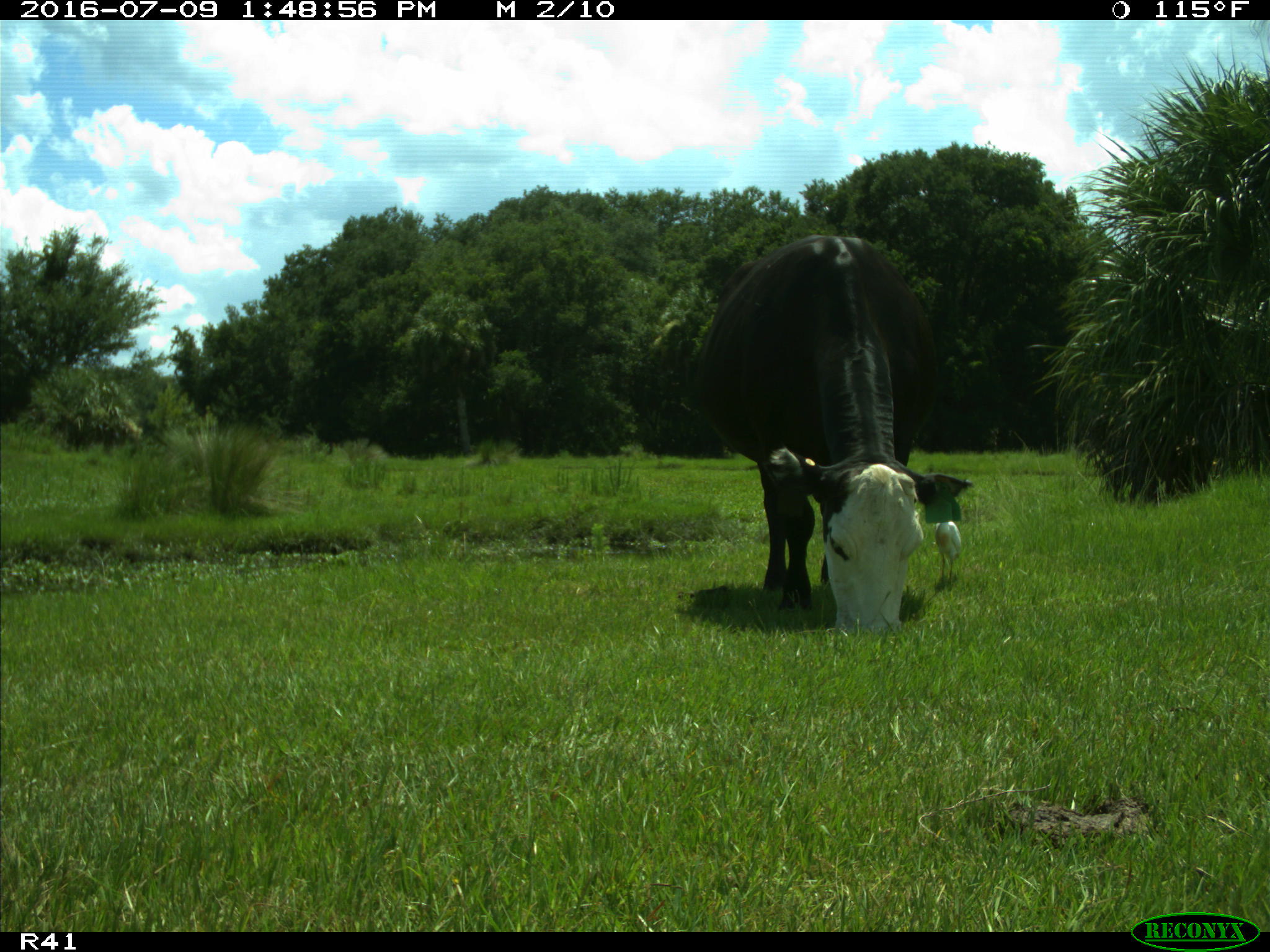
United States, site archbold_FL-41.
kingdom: Animalia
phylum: Chordata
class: Mammalia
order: Artiodactyla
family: Bovidae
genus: Bos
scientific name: Bos taurus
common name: domestic cow